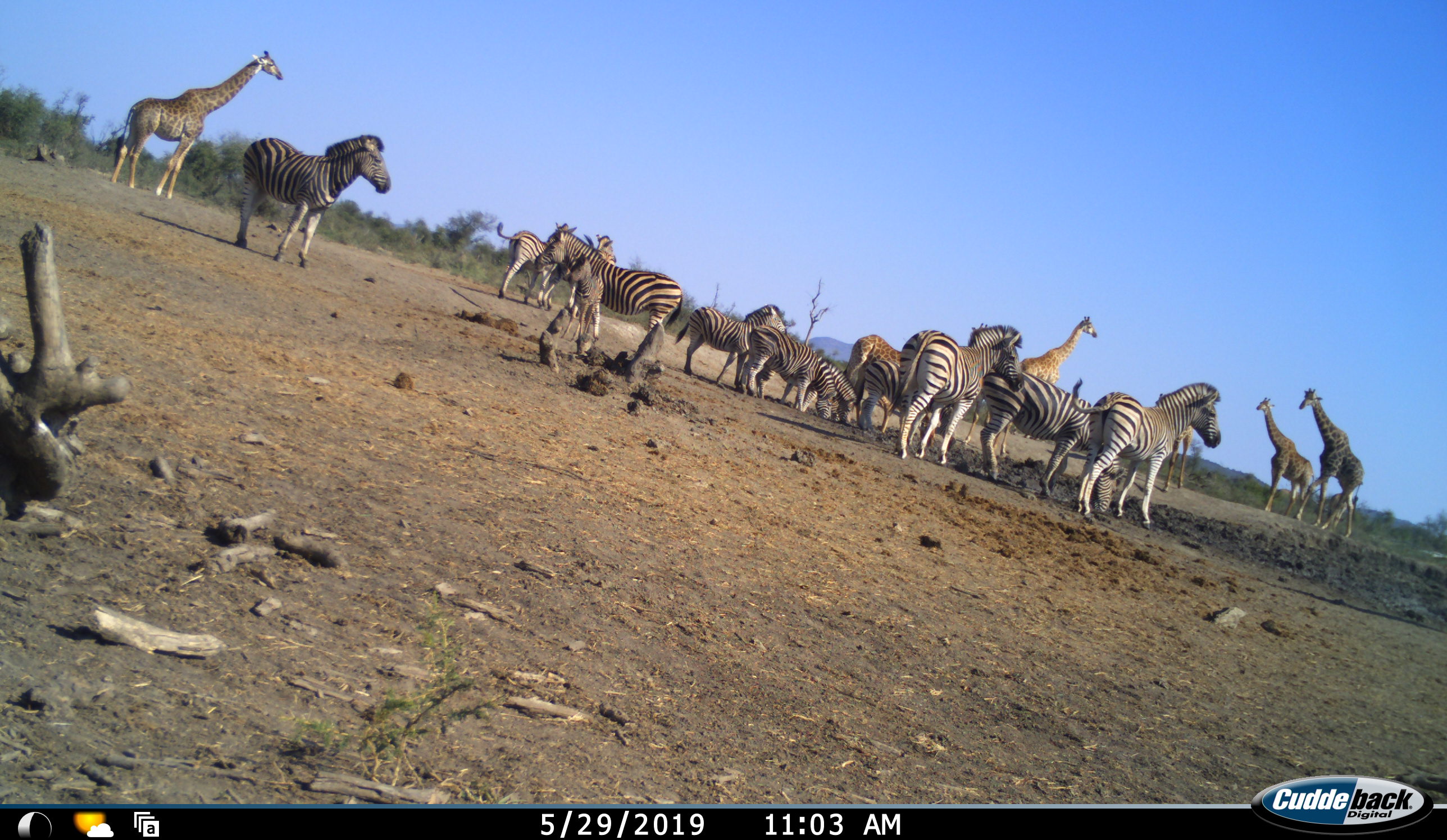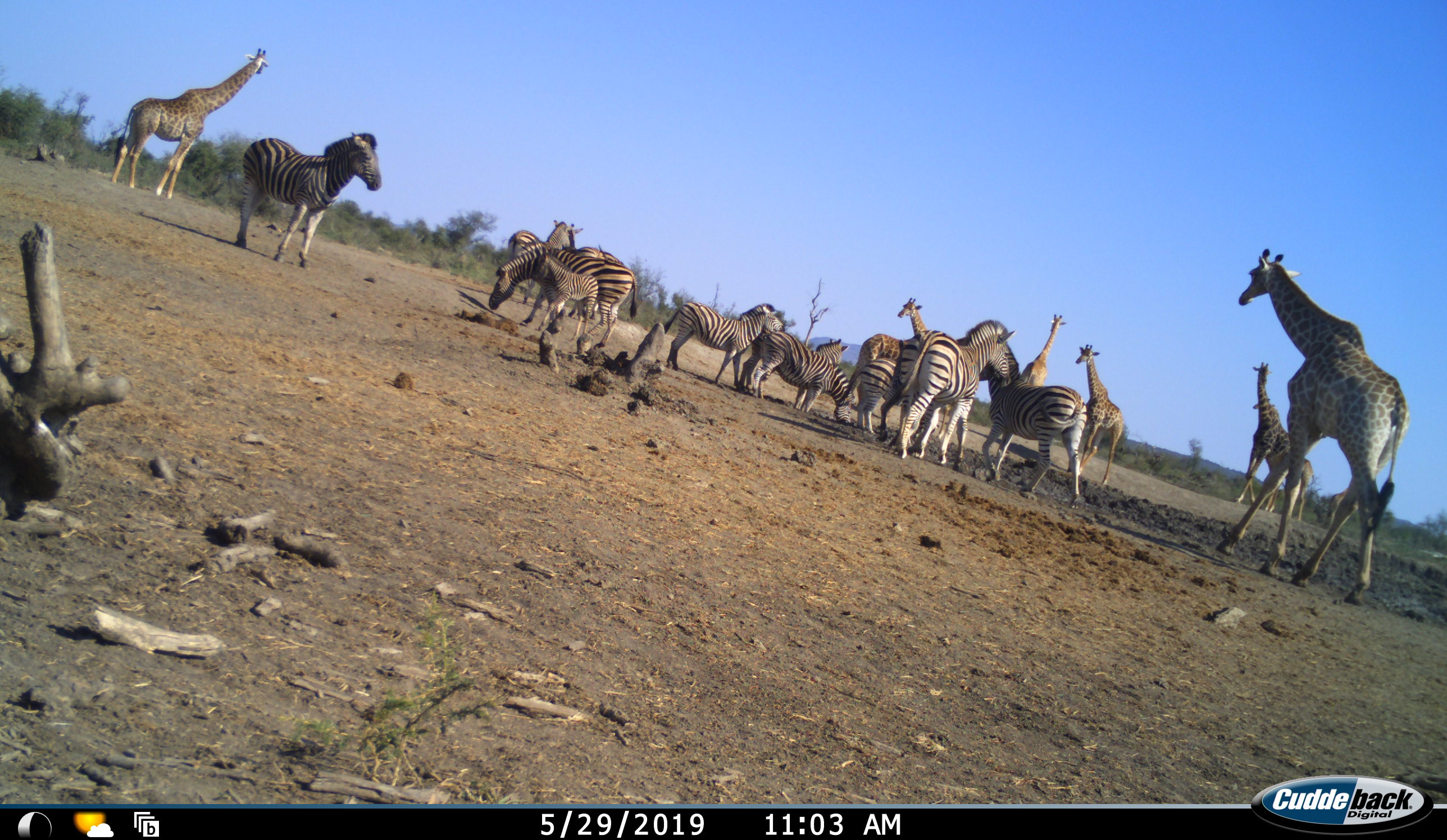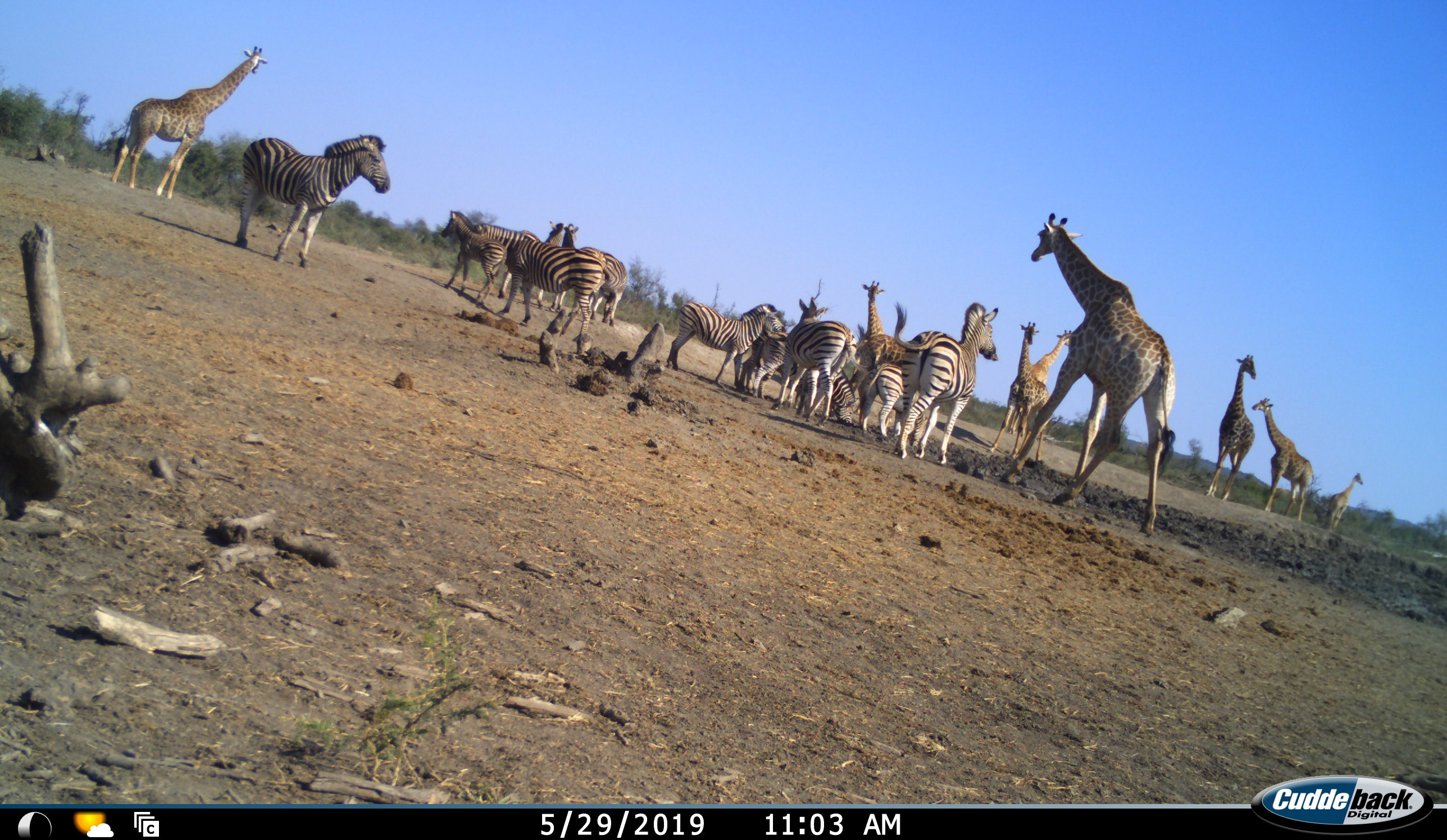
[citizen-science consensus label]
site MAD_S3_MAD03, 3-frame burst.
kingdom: Animalia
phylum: Chordata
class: Mammalia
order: Artiodactyla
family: Giraffidae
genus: Giraffa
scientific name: Giraffa camelopardalis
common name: giraffe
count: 8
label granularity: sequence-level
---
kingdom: Animalia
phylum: Chordata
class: Mammalia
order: Perissodactyla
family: Equidae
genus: Equus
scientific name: Equus quagga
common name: plains zebra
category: zebraplains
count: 11-50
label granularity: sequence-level